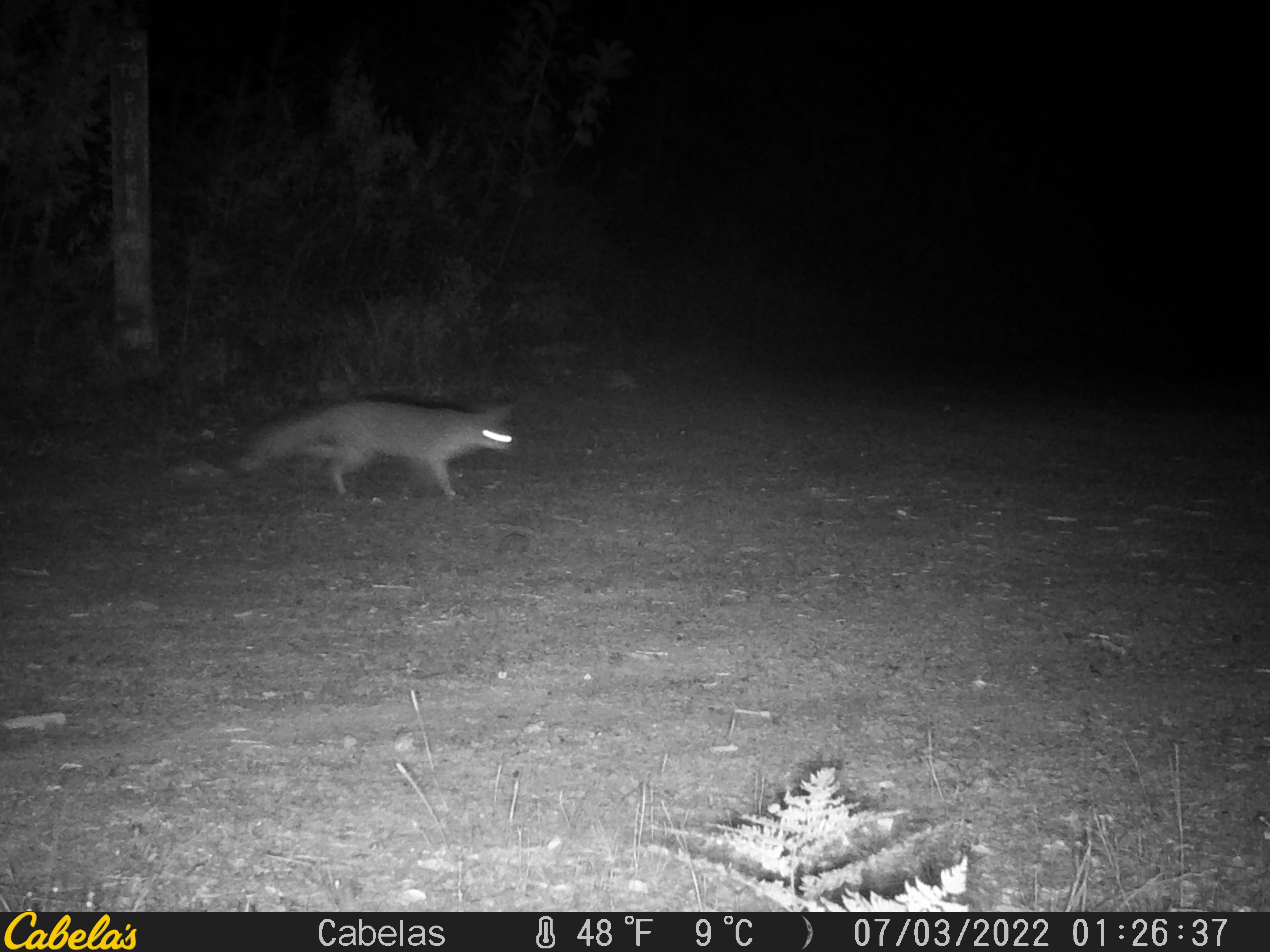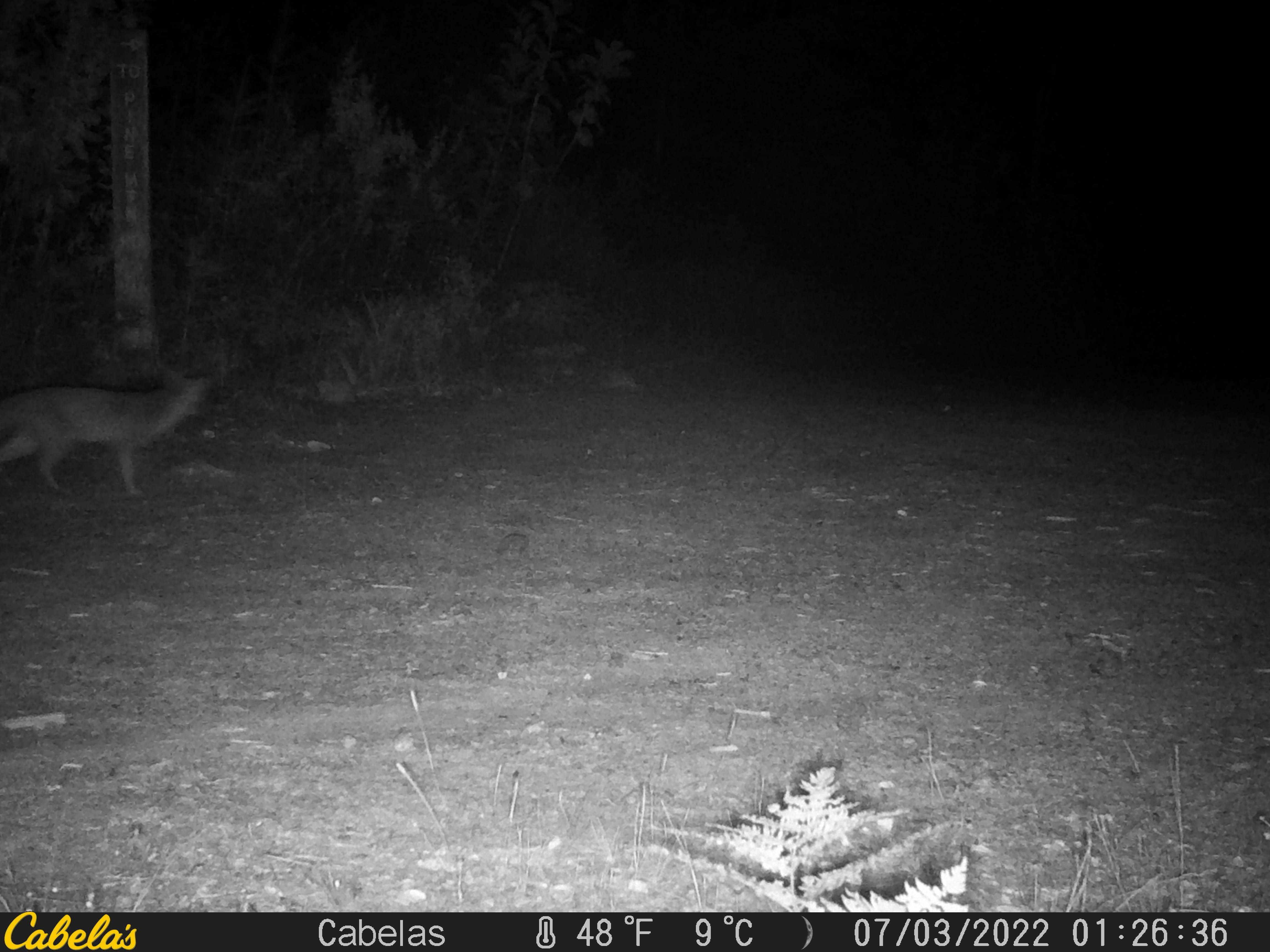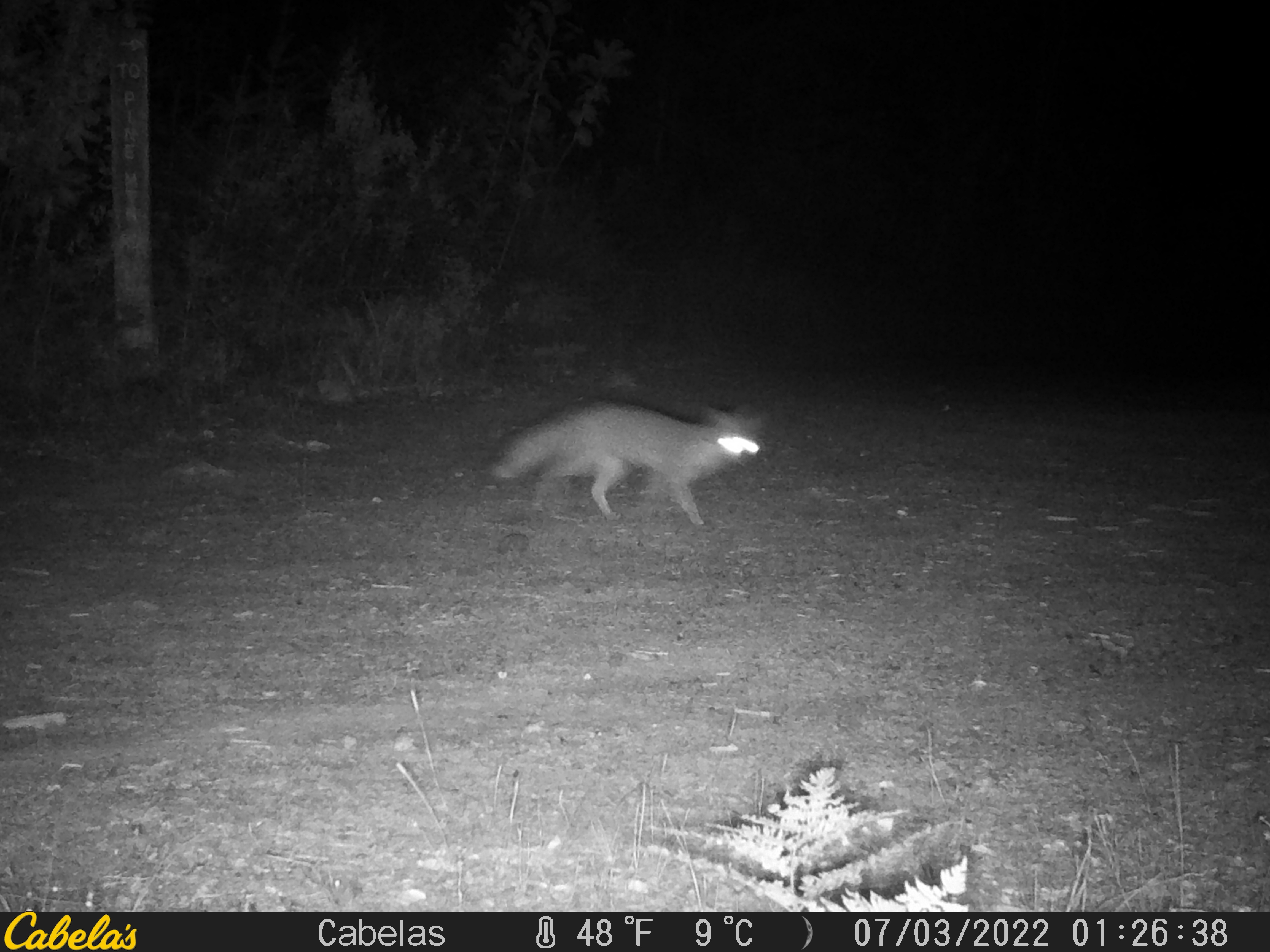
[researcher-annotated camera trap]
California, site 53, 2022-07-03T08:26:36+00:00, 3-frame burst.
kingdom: Animalia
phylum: Chordata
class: Mammalia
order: Carnivora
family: Canidae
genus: Urocyon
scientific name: Urocyon cinereoargenteus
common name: gray fox